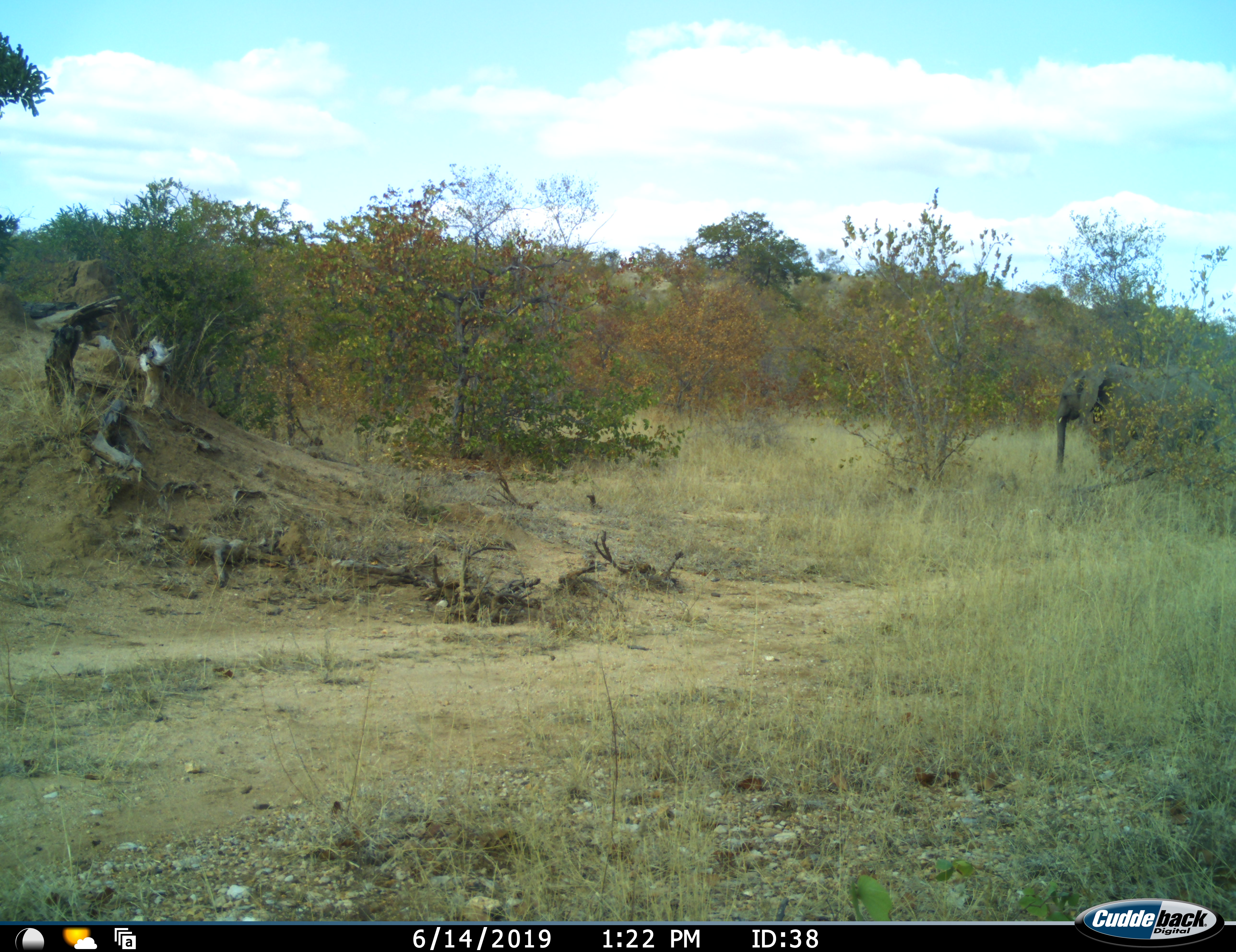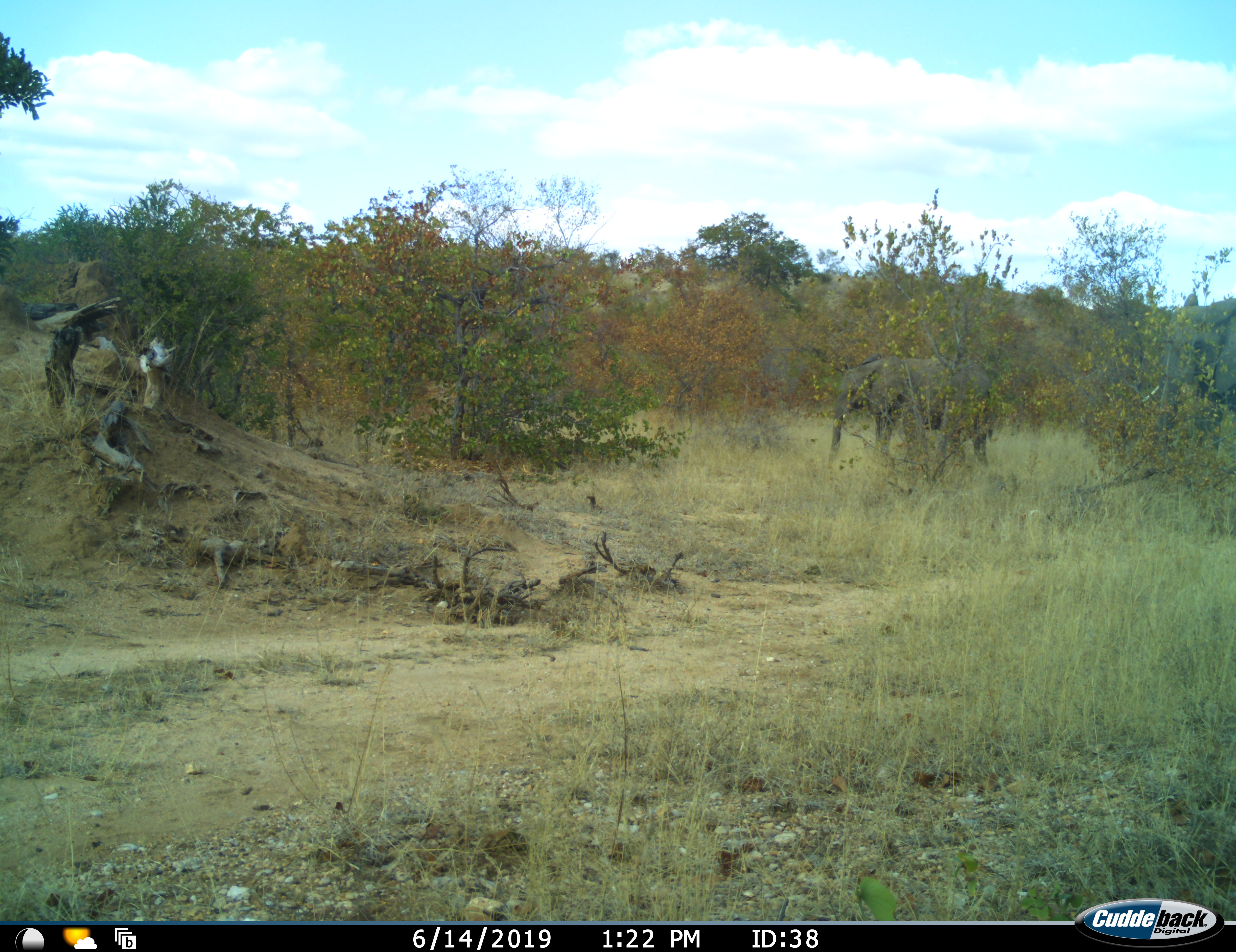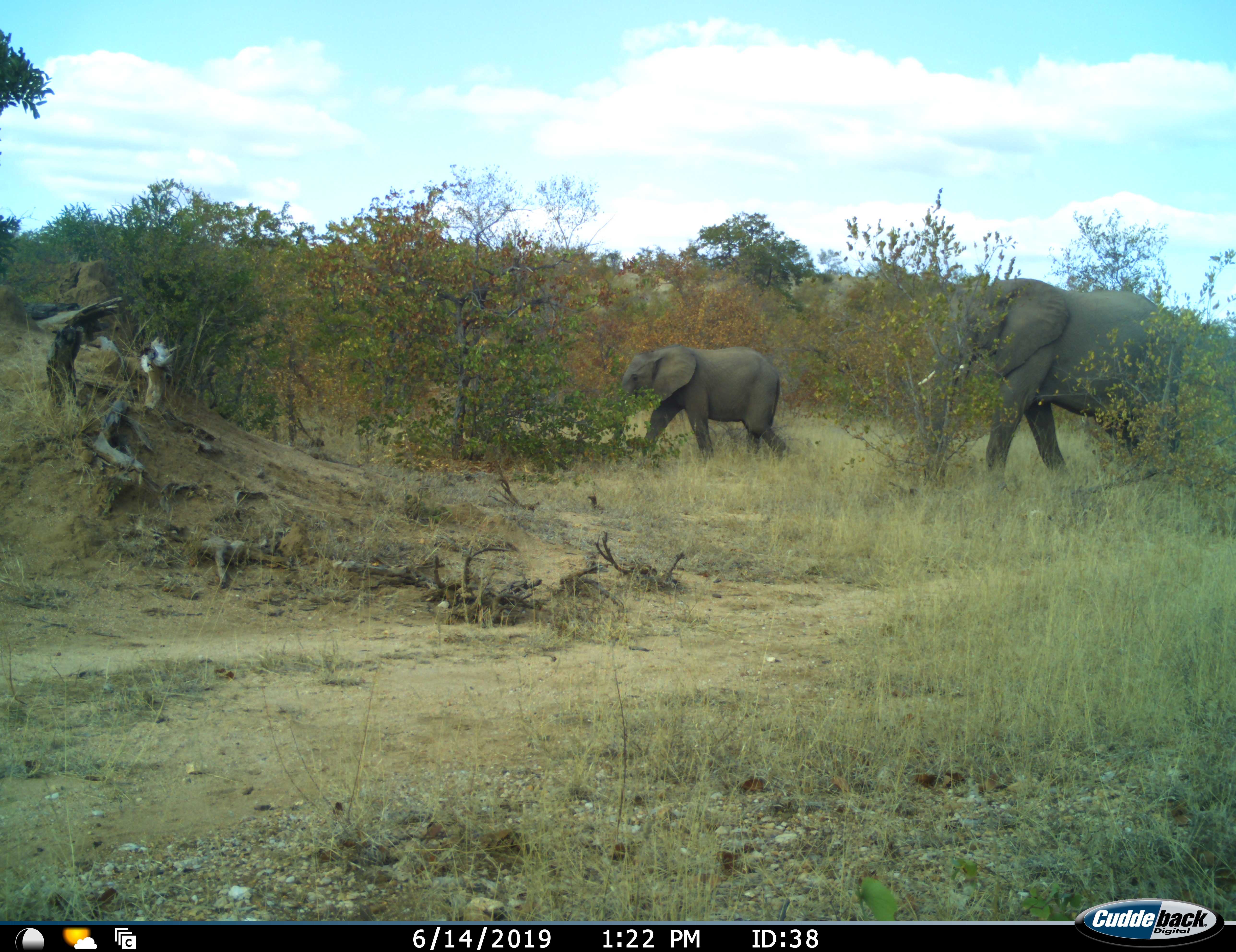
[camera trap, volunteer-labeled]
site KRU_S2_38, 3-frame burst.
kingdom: Animalia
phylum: Chordata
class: Mammalia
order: Proboscidea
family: Elephantidae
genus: Loxodonta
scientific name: Loxodonta africana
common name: african bush elephant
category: elephant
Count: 2.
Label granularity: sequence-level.